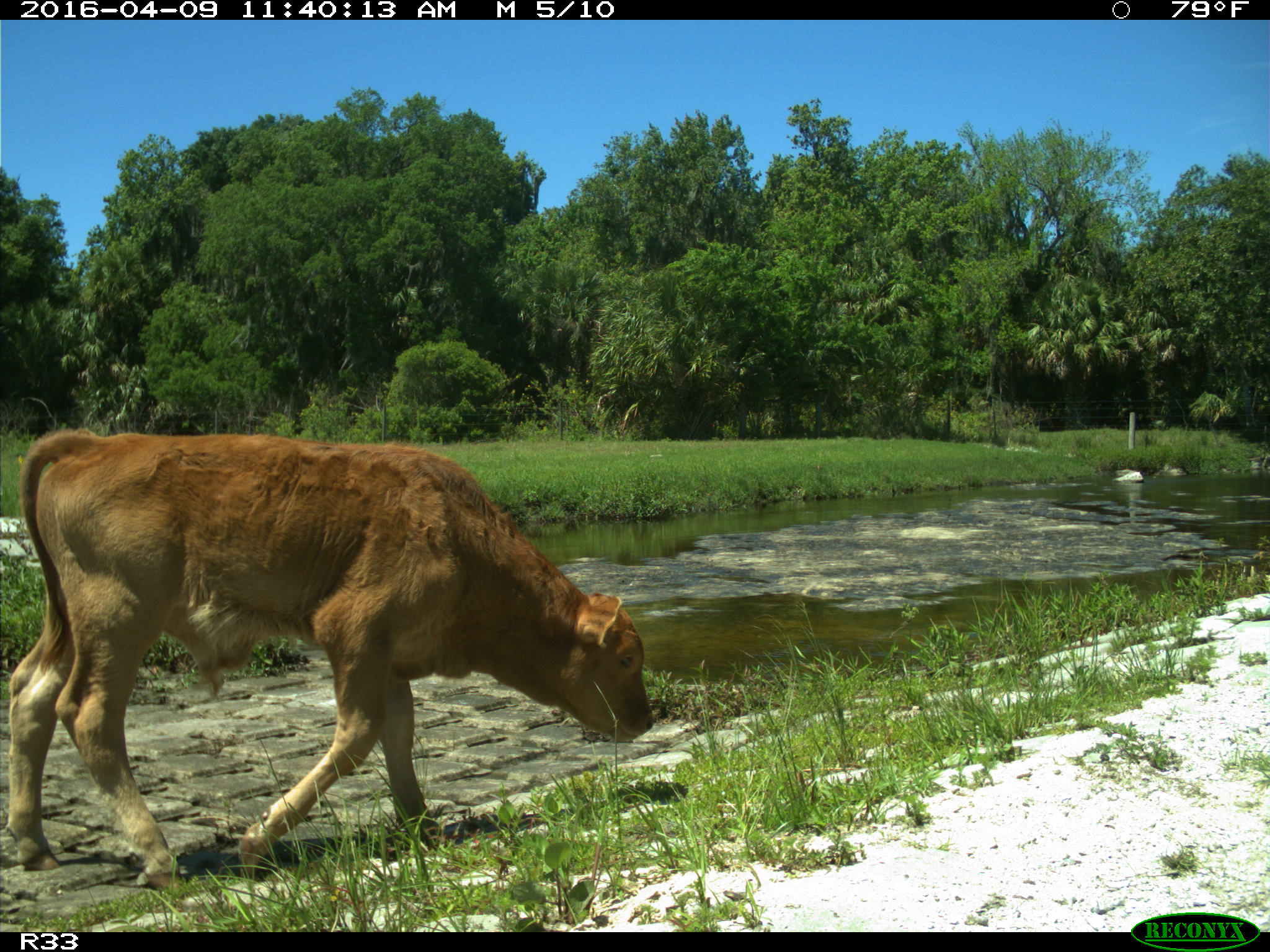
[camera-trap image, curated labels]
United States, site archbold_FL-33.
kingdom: Animalia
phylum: Chordata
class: Mammalia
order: Artiodactyla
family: Bovidae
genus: Bos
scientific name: Bos taurus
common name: domestic cow